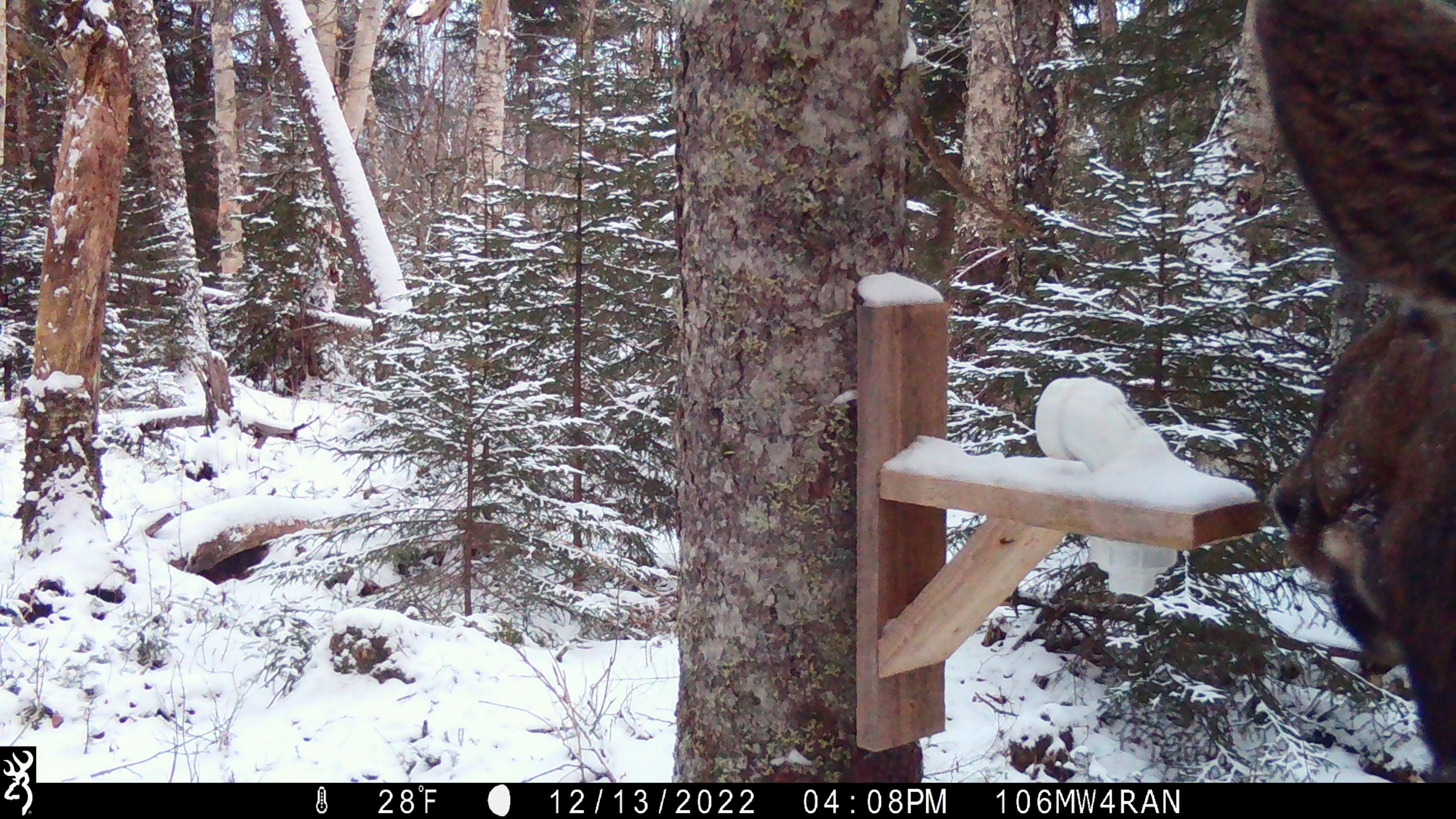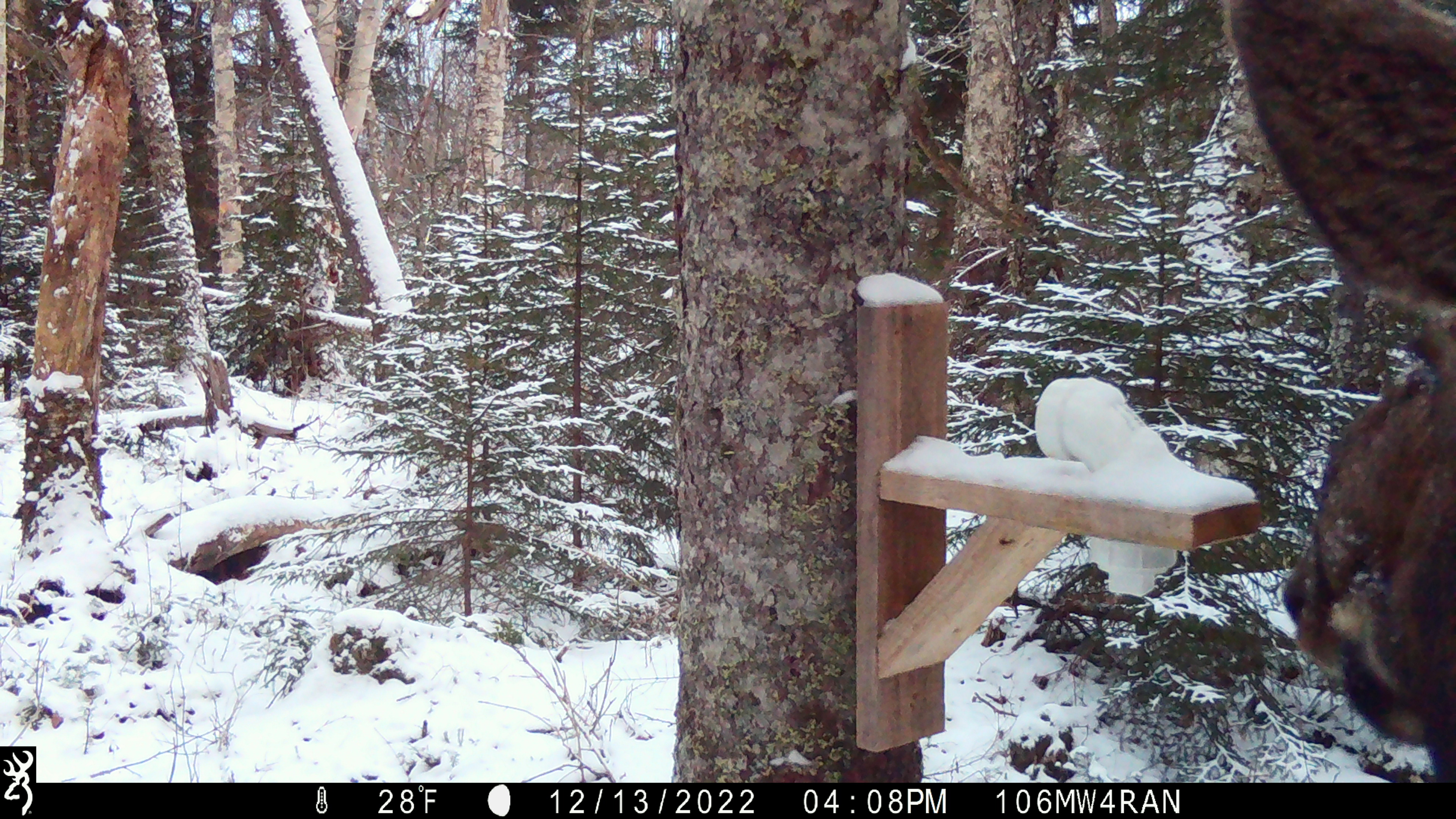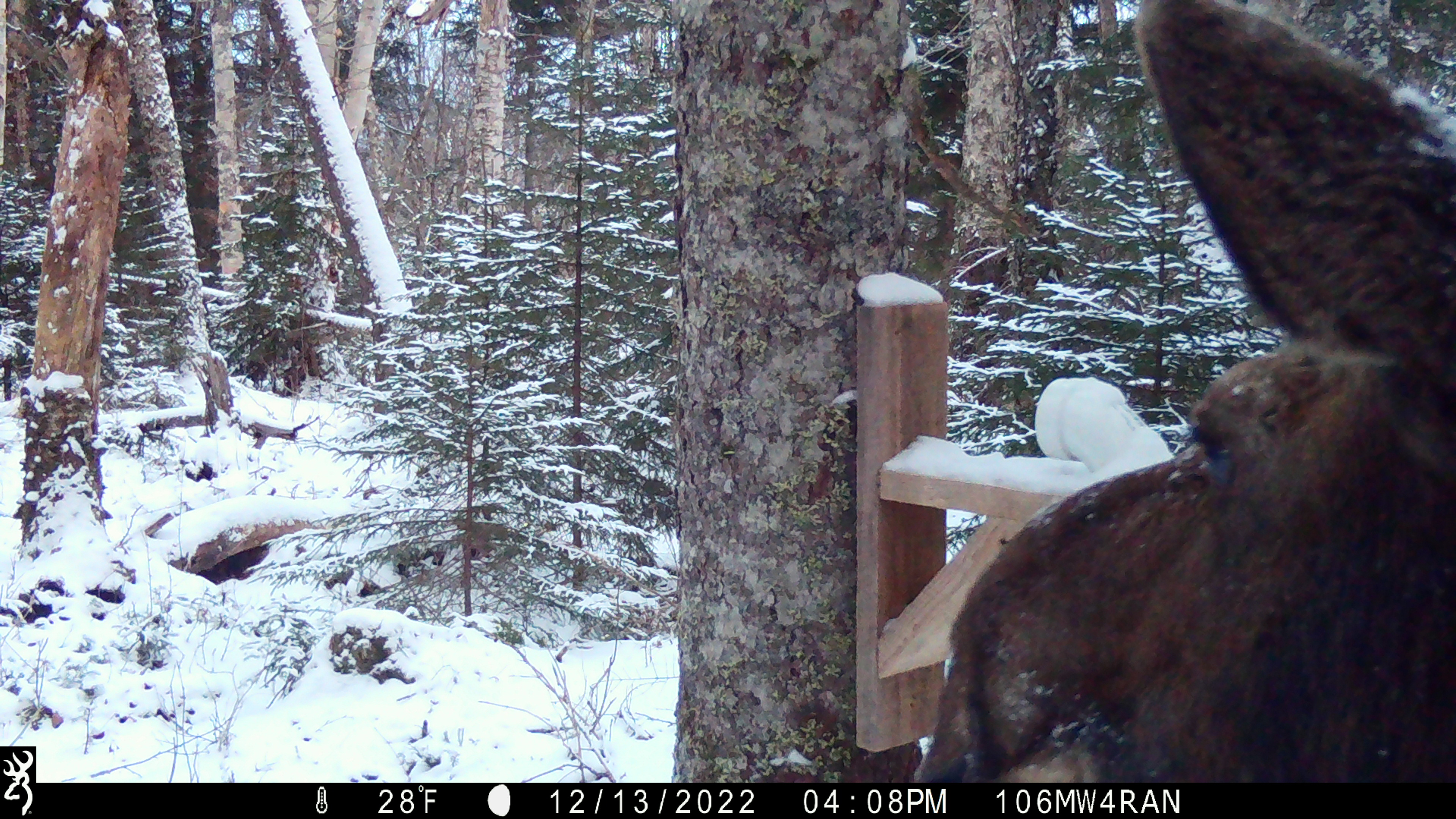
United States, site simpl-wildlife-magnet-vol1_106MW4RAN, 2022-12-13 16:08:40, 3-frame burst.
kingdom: Animalia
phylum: Chordata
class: Mammalia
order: Artiodactyla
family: Cervidae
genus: Alces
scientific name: Alces alces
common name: moose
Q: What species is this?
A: Moose (Alces alces).